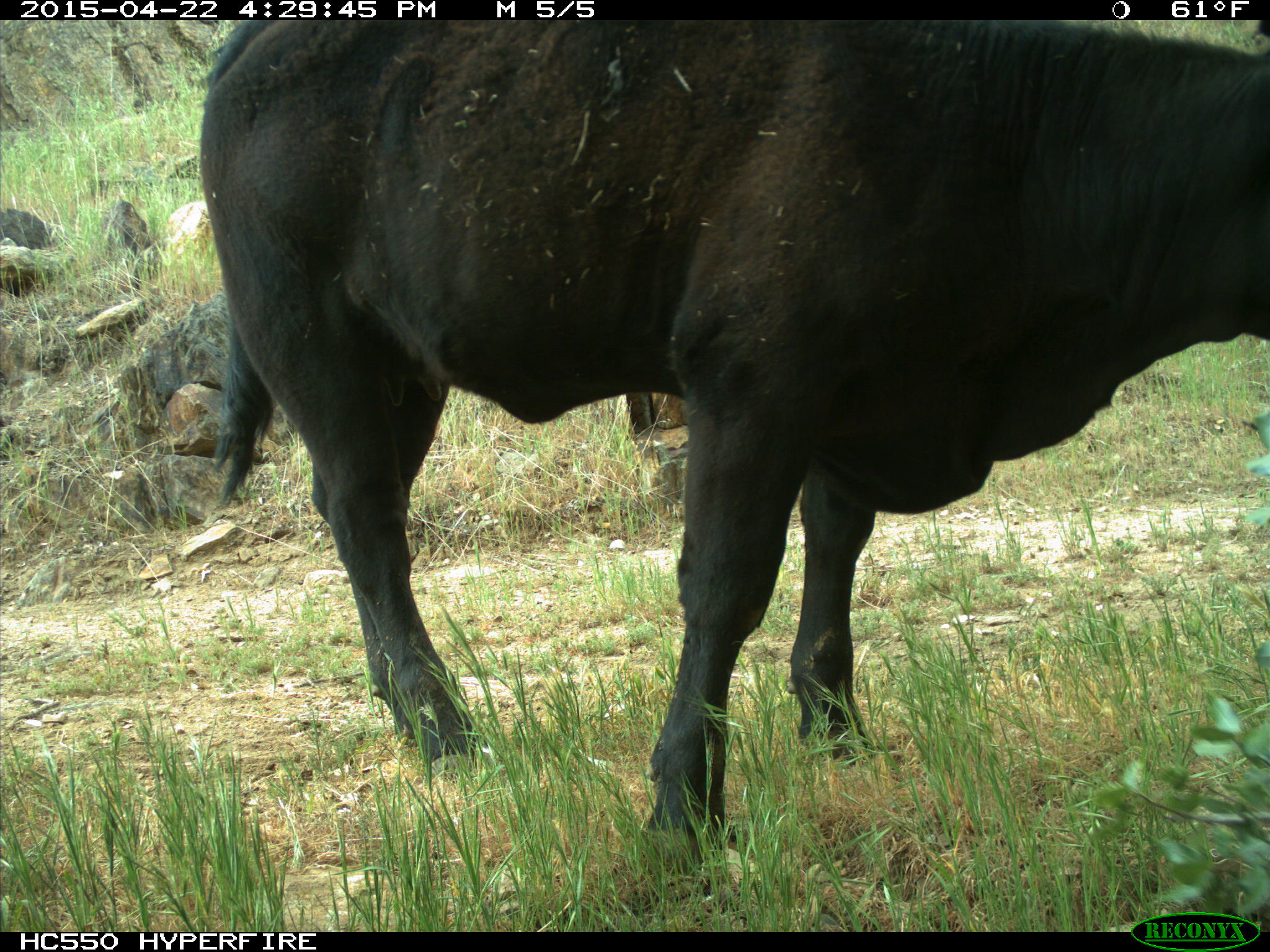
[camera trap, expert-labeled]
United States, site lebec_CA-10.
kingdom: Animalia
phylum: Chordata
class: Mammalia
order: Artiodactyla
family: Bovidae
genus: Bos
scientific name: Bos taurus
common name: domestic cow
Bos taurus (domestic cow).